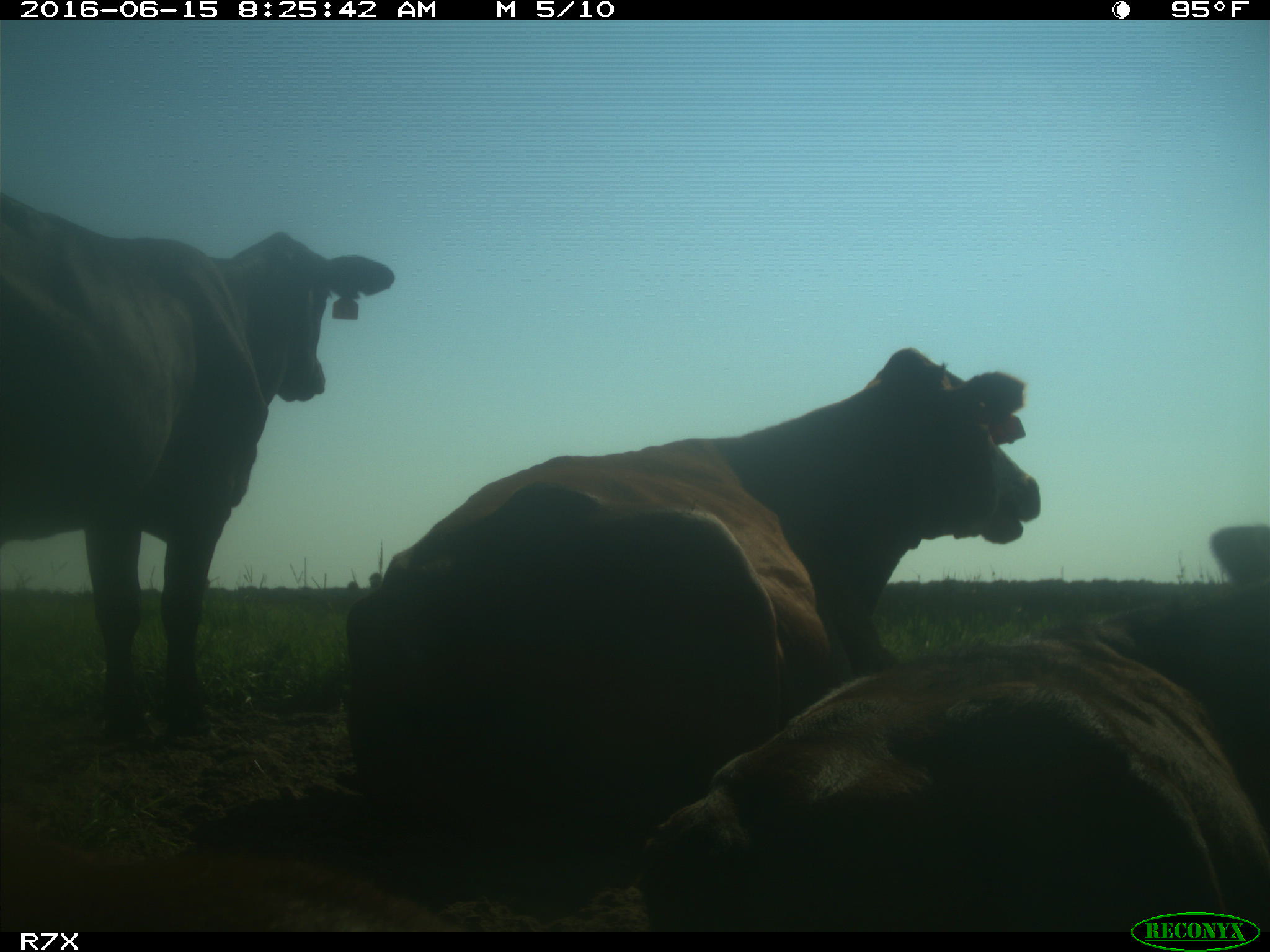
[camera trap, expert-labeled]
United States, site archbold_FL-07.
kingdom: Animalia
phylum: Chordata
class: Mammalia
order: Artiodactyla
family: Bovidae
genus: Bos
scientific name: Bos taurus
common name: domestic cow